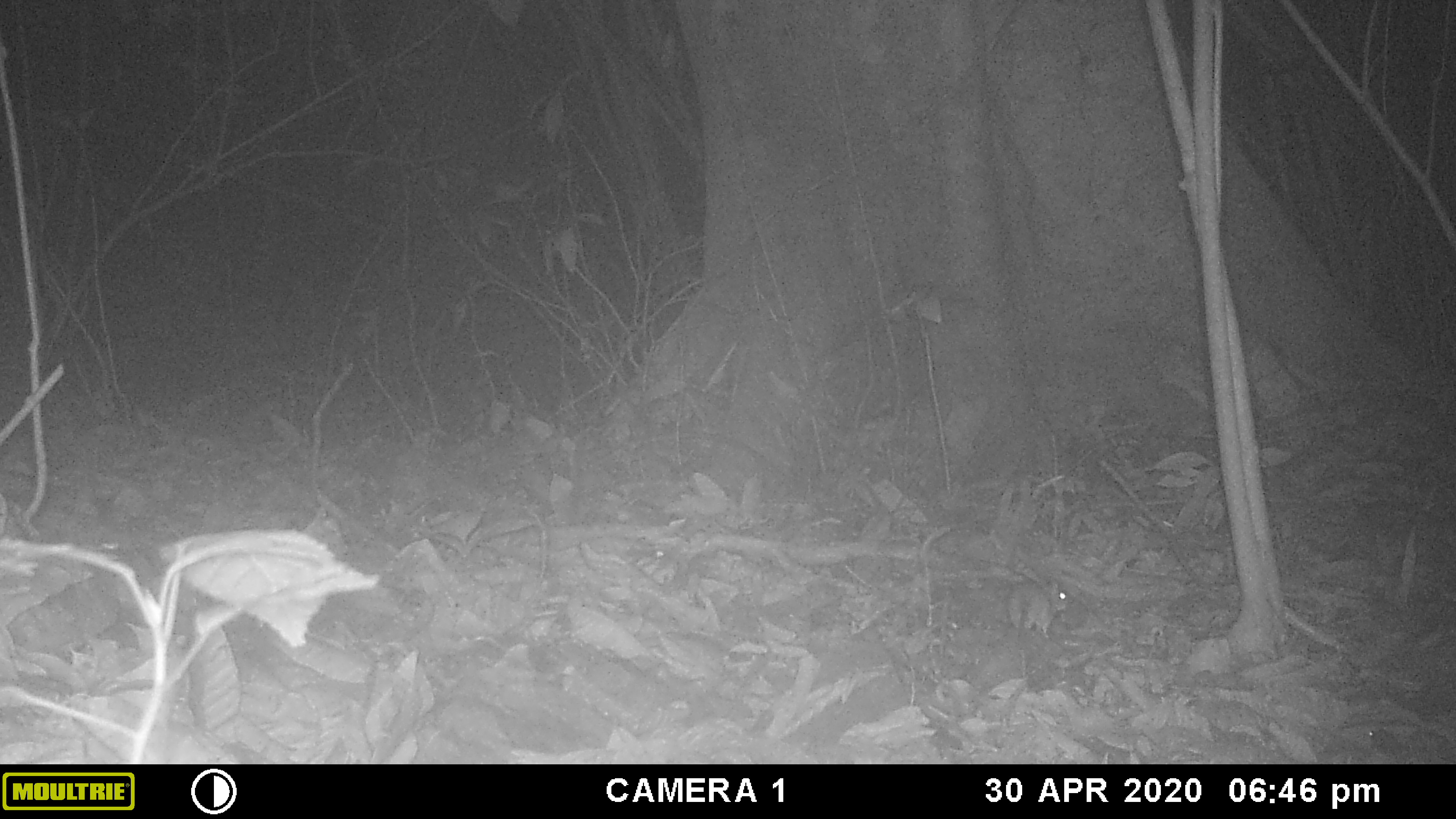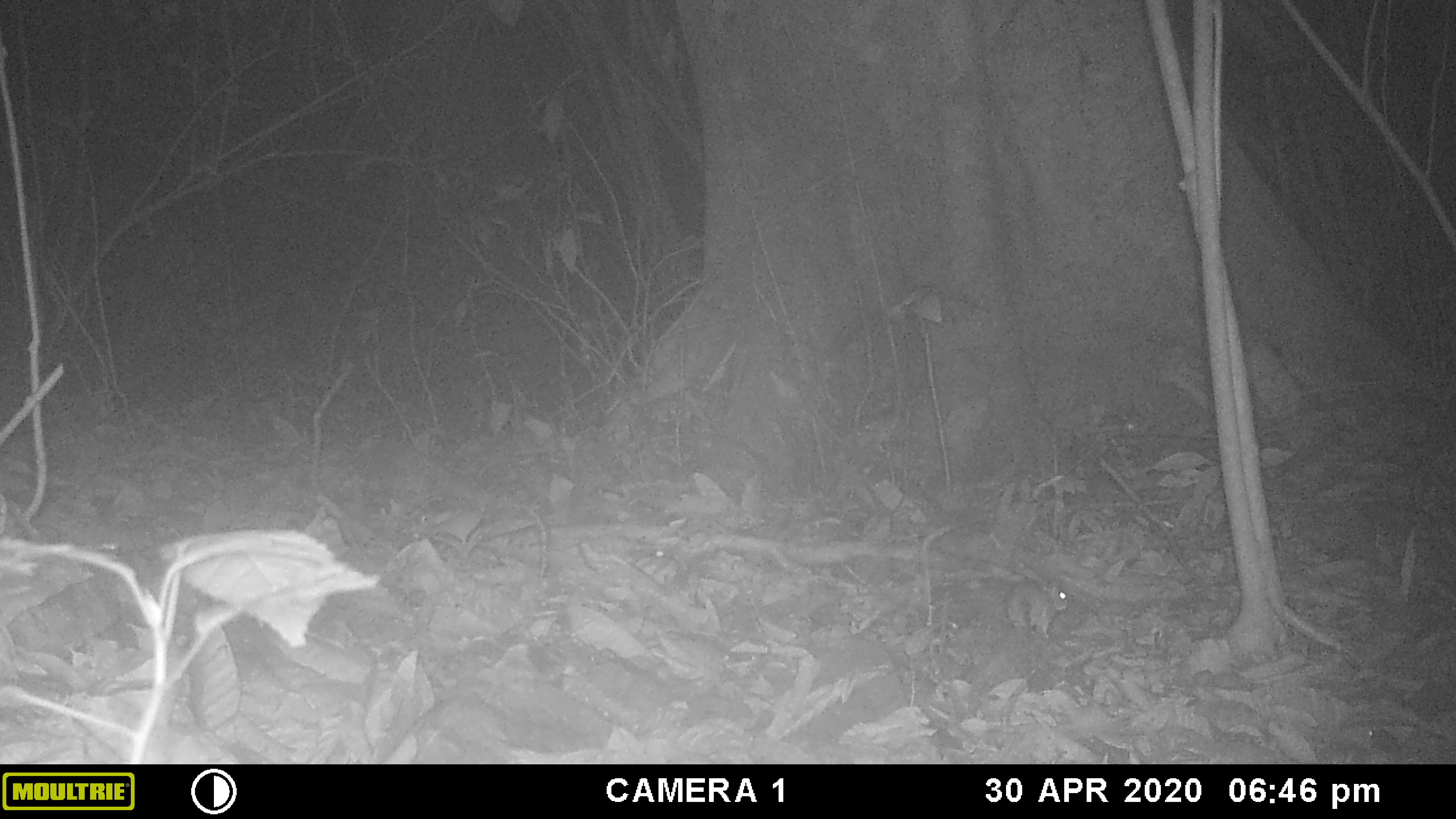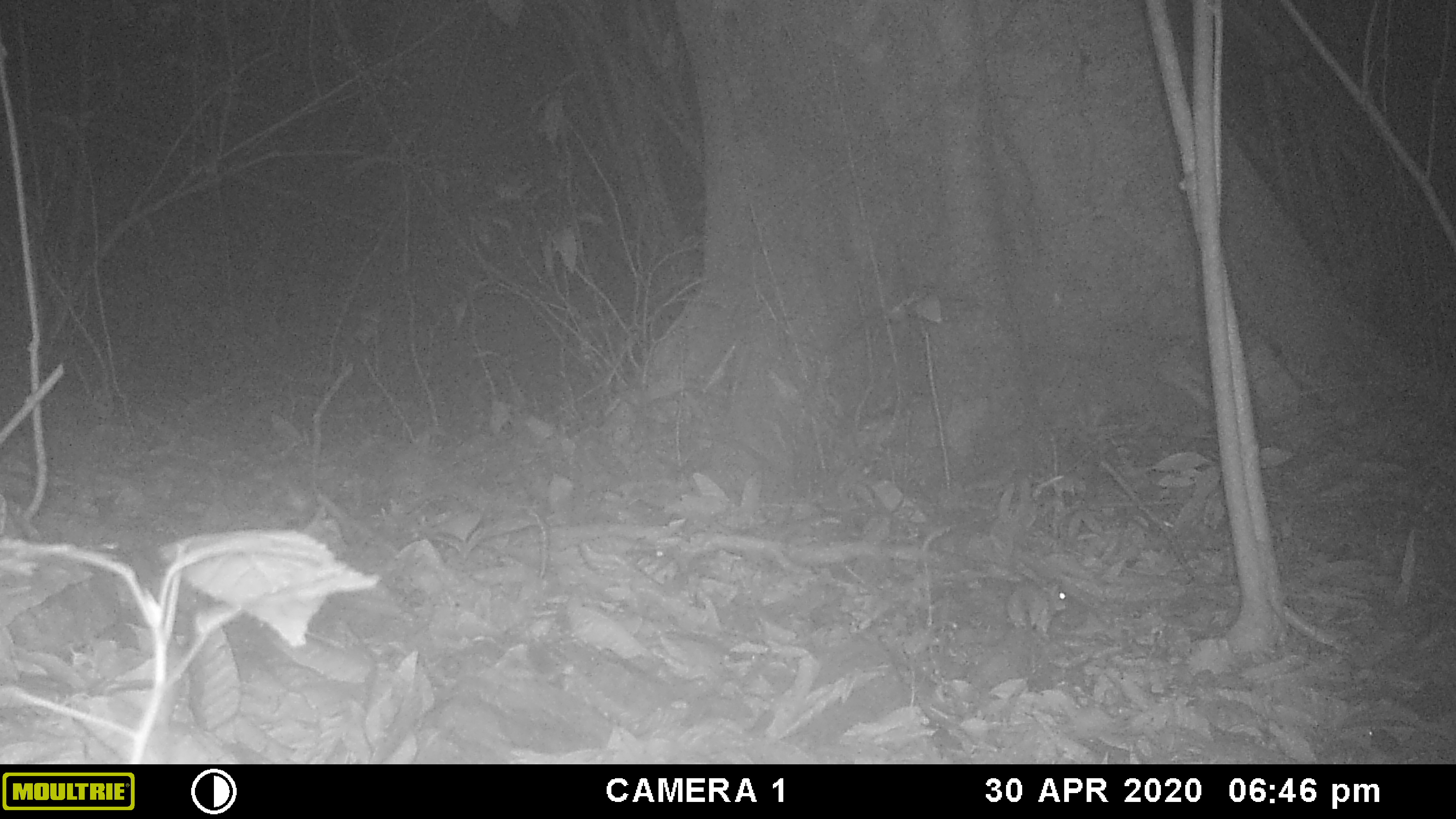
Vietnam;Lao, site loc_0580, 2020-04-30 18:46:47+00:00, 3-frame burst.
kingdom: Animalia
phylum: Chordata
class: Mammalia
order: Rodentia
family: Muridae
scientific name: Muridae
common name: old-world mice and rats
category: unidentified murid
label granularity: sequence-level